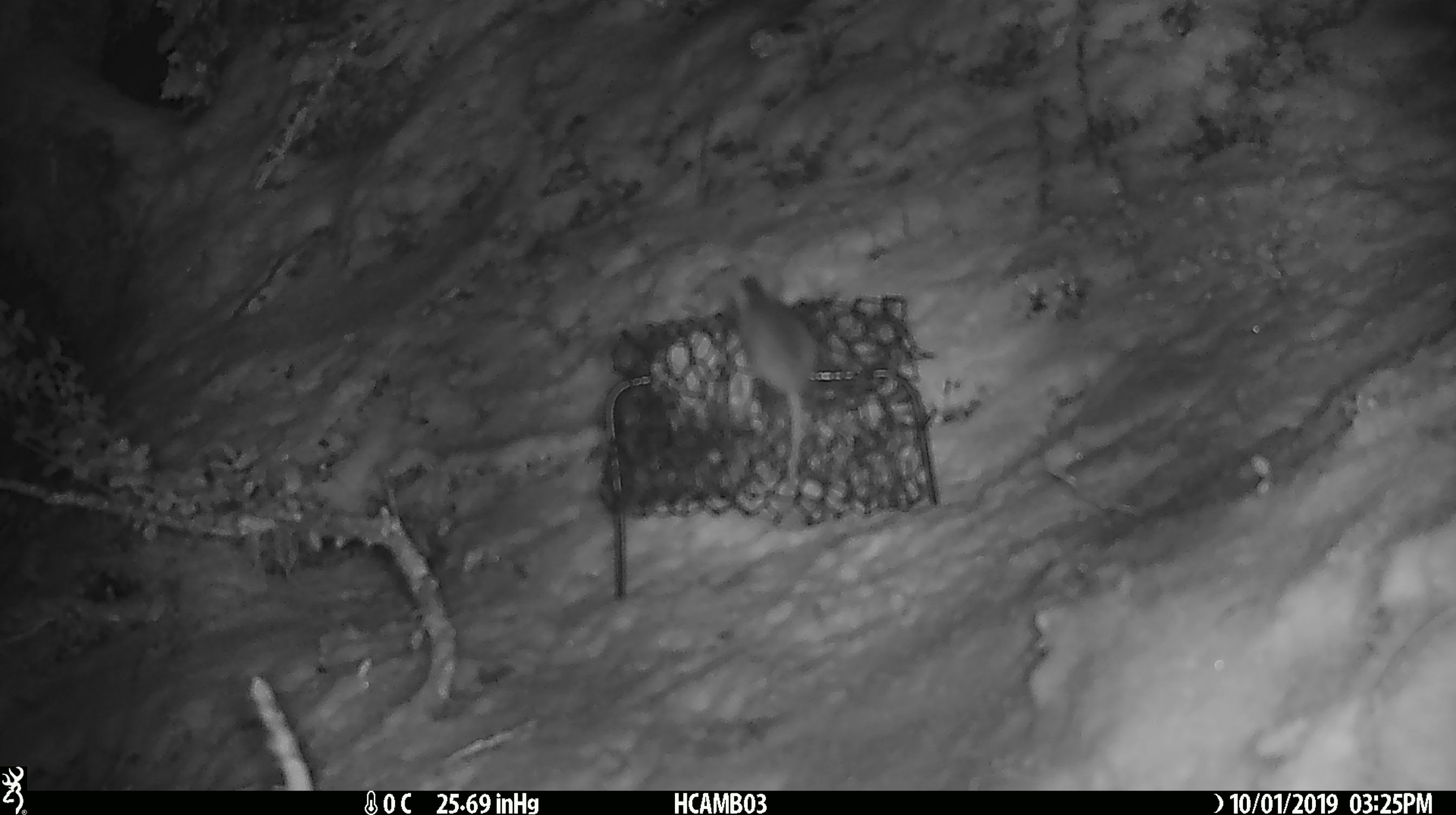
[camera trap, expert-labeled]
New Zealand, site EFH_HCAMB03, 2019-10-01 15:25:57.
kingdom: Animalia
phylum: Chordata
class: Mammalia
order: Rodentia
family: Muridae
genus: Mus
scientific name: Mus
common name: mouse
Mouse (Mus).